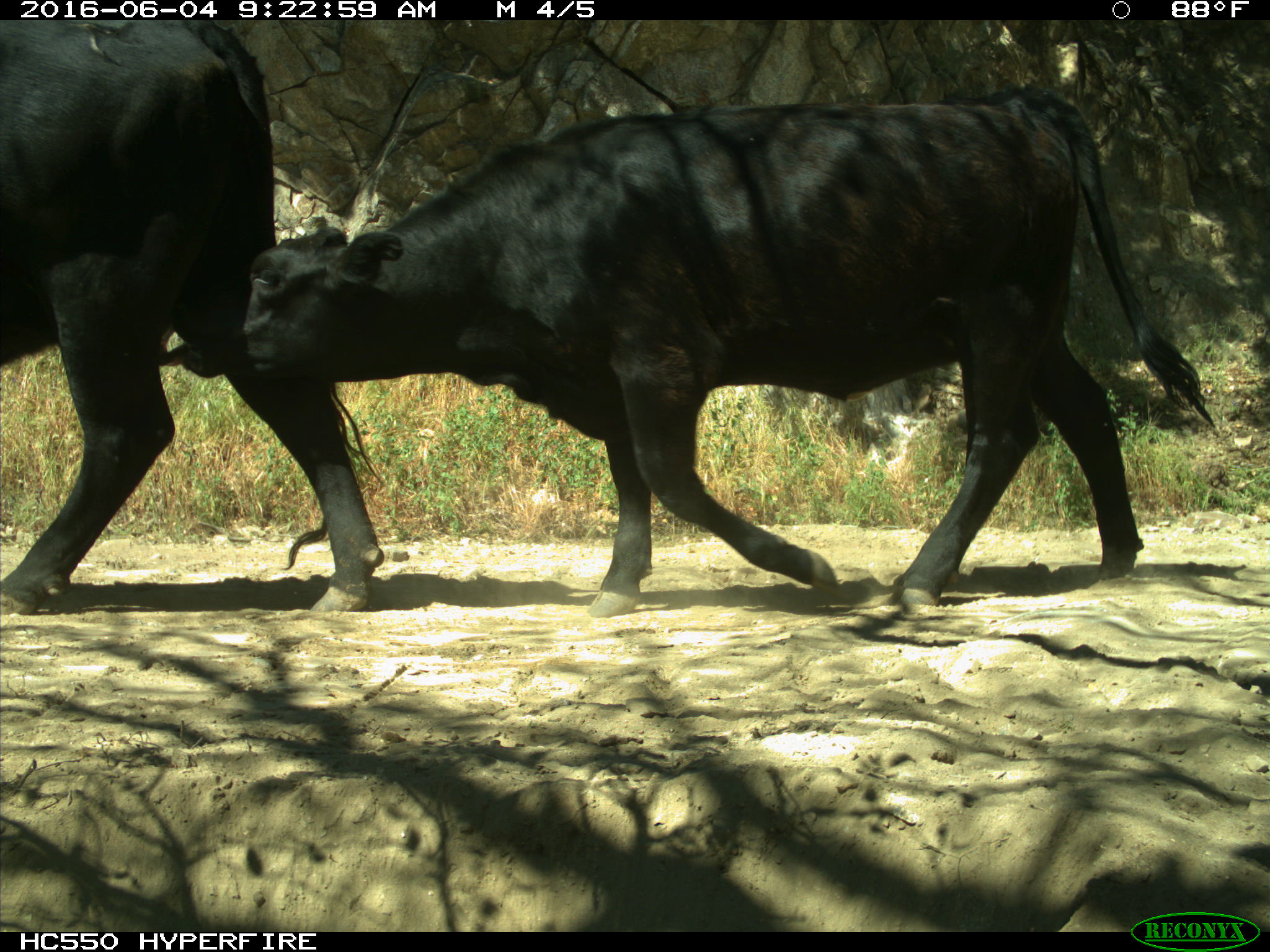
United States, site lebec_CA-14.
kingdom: Animalia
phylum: Chordata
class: Mammalia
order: Artiodactyla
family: Bovidae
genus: Bos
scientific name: Bos taurus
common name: domestic cow